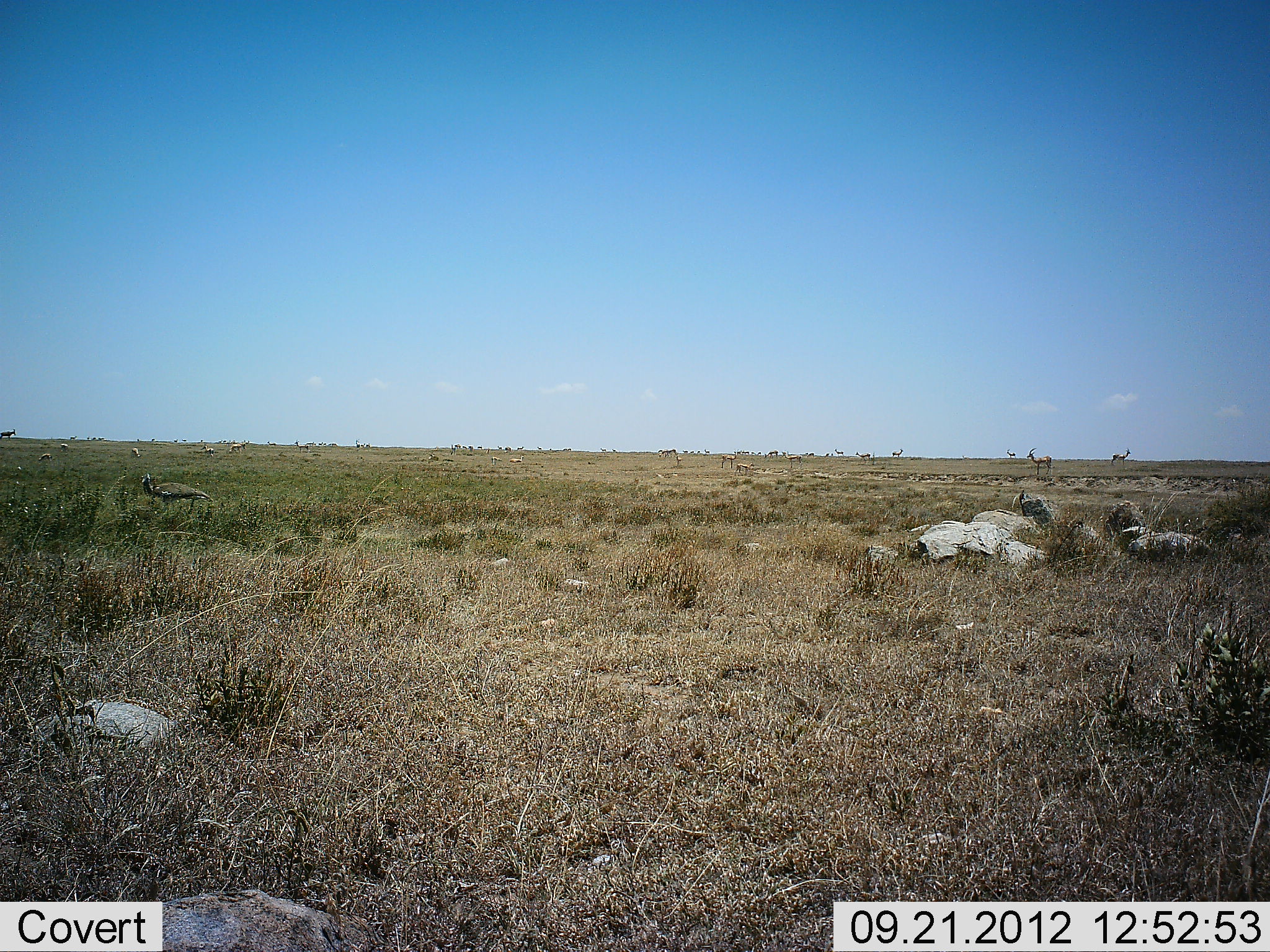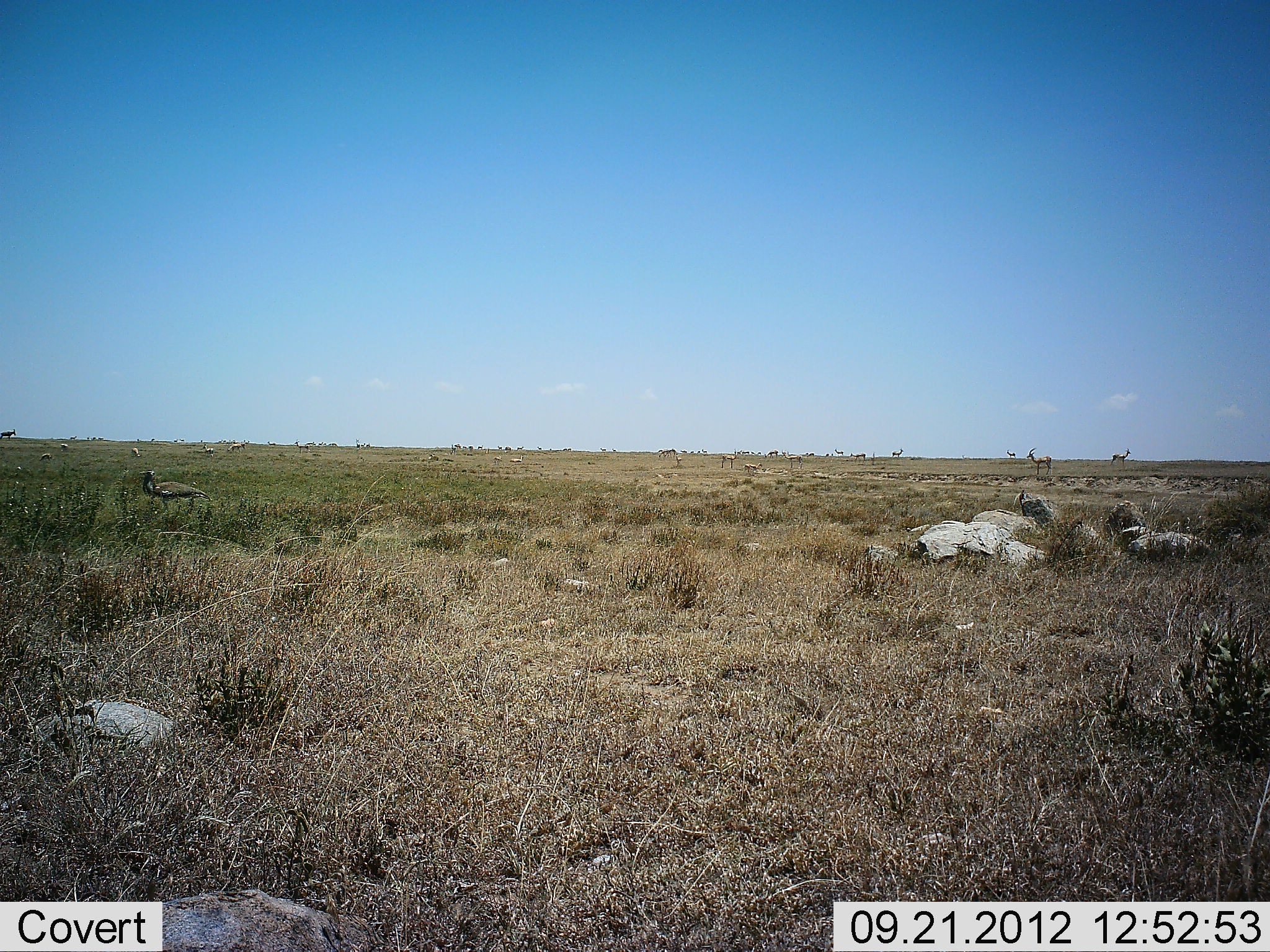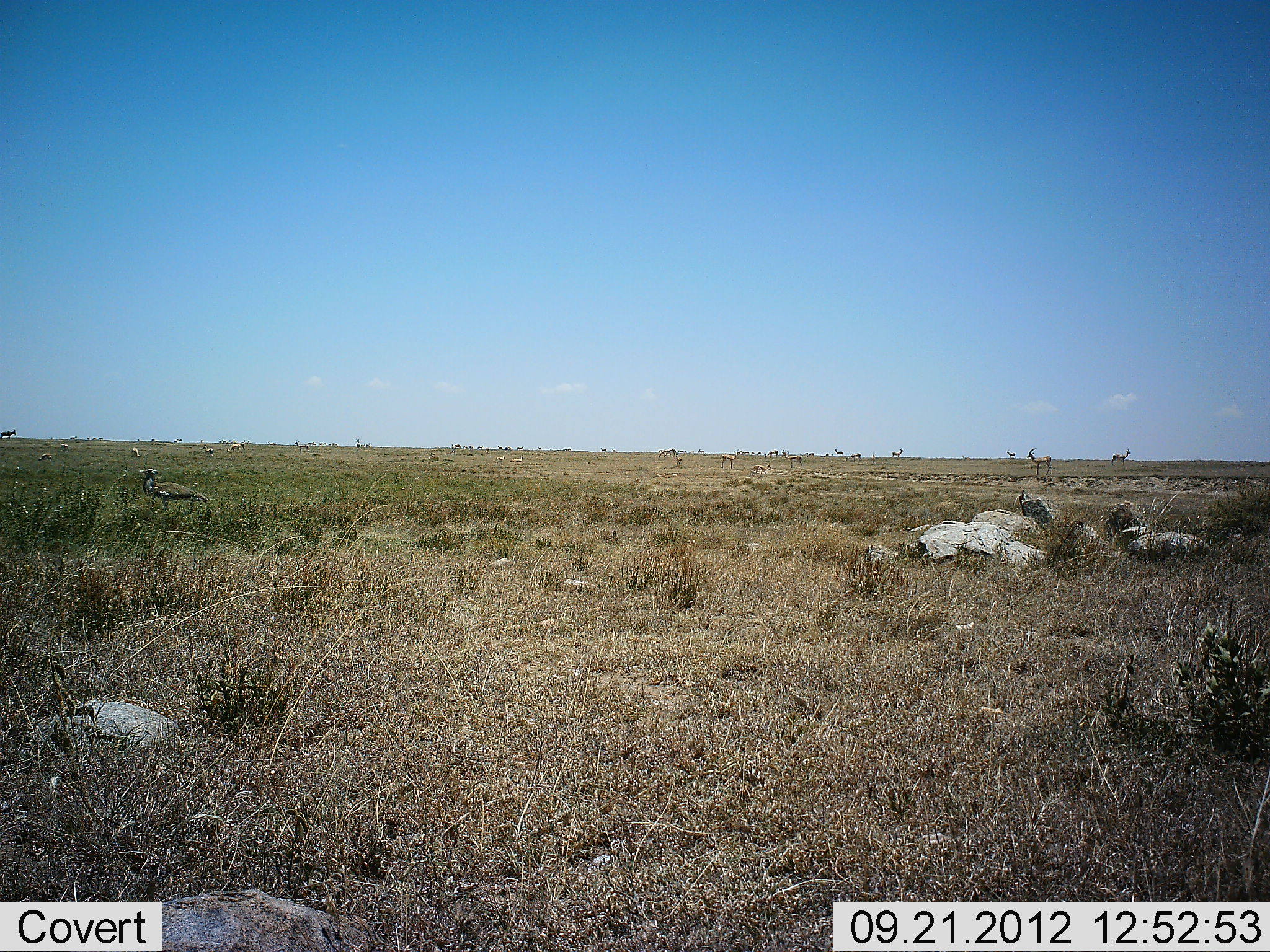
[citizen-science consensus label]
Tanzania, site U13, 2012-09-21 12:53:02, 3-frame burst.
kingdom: Animalia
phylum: Chordata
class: Mammalia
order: Artiodactyla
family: Bovidae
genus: Nanger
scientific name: Nanger granti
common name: grant's gazelle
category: gazellegrants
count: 11-50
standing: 67%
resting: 11%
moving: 22%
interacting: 0%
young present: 0%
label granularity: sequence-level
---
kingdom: Animalia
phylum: Chordata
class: Aves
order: Otidiformes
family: Otididae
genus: Ardeotis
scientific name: Ardeotis kori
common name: kori bustard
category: koribustard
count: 1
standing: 100%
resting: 0%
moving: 0%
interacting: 0%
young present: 0%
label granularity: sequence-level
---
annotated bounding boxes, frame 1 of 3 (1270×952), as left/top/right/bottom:
animal: 139/474/213/510; 1025/448/1053/475; 780/449/804/470; 720/449/740/470; 1109/448/1131/467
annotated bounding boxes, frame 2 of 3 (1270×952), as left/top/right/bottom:
animal: 137/469/211/523; 1025/446/1056/474; 721/446/743/469; 779/448/803/468; 1109/448/1133/468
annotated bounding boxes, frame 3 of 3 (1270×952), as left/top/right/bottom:
animal: 139/467/209/515; 1026/446/1055/476; 781/448/804/469; 720/447/739/470; 1109/447/1132/466